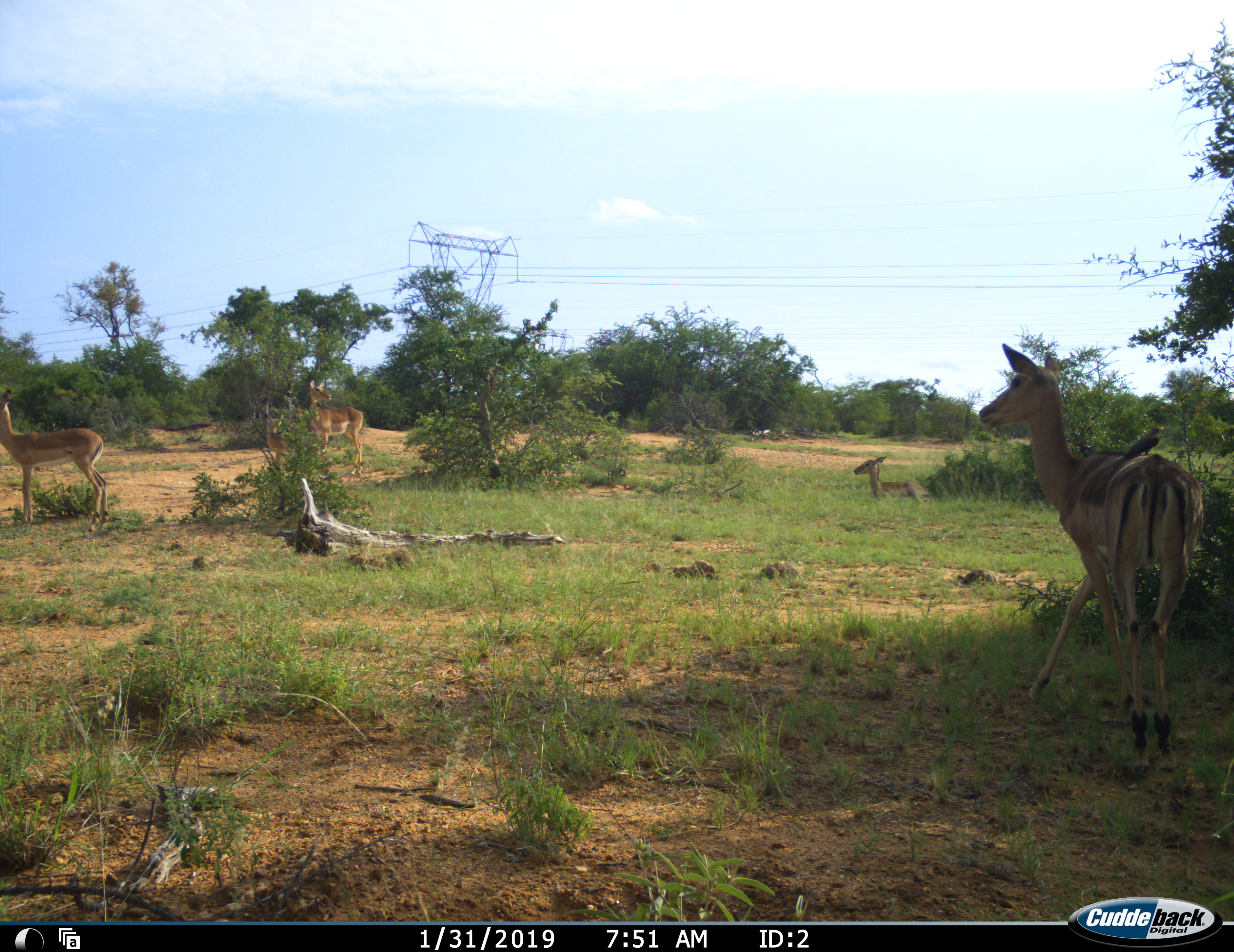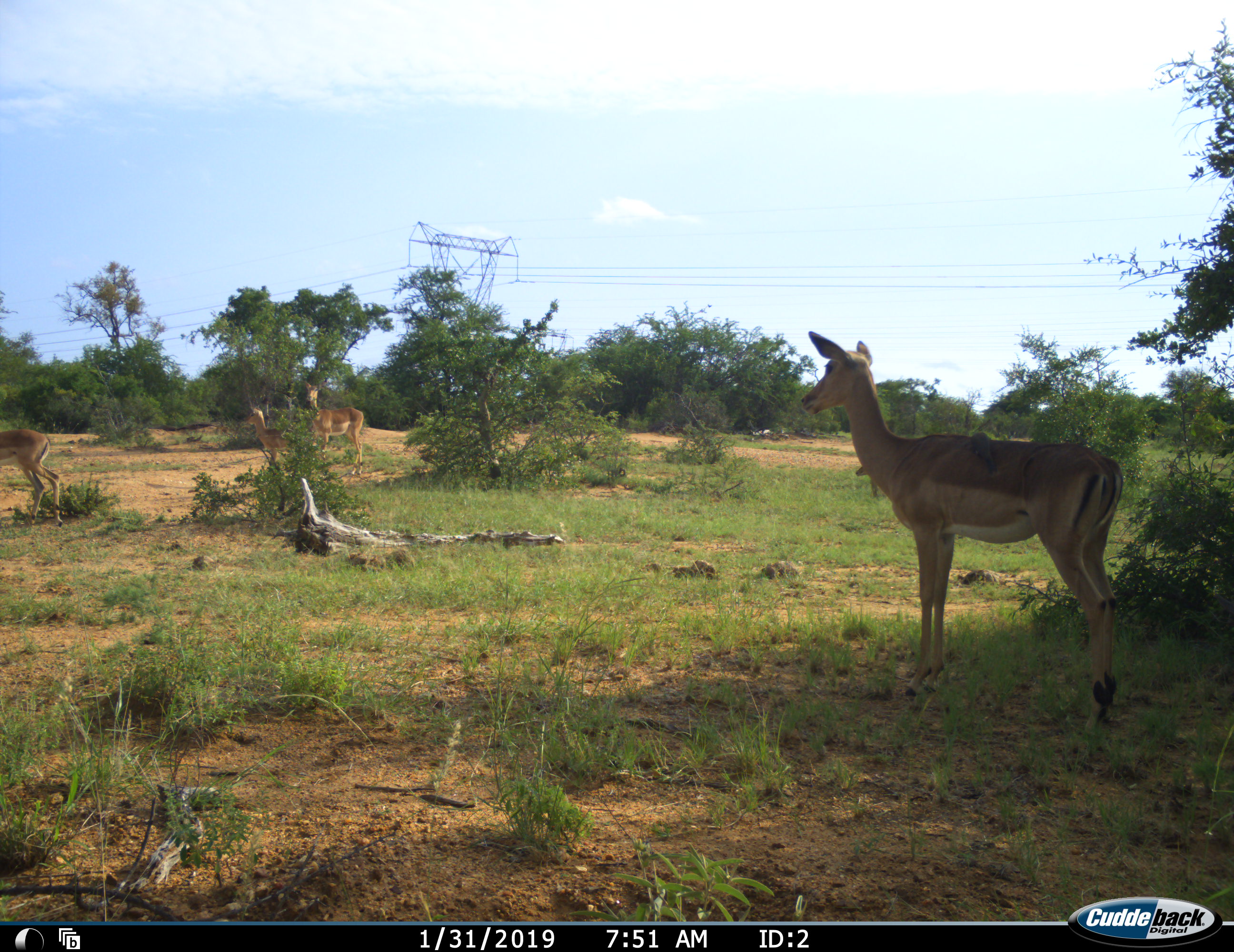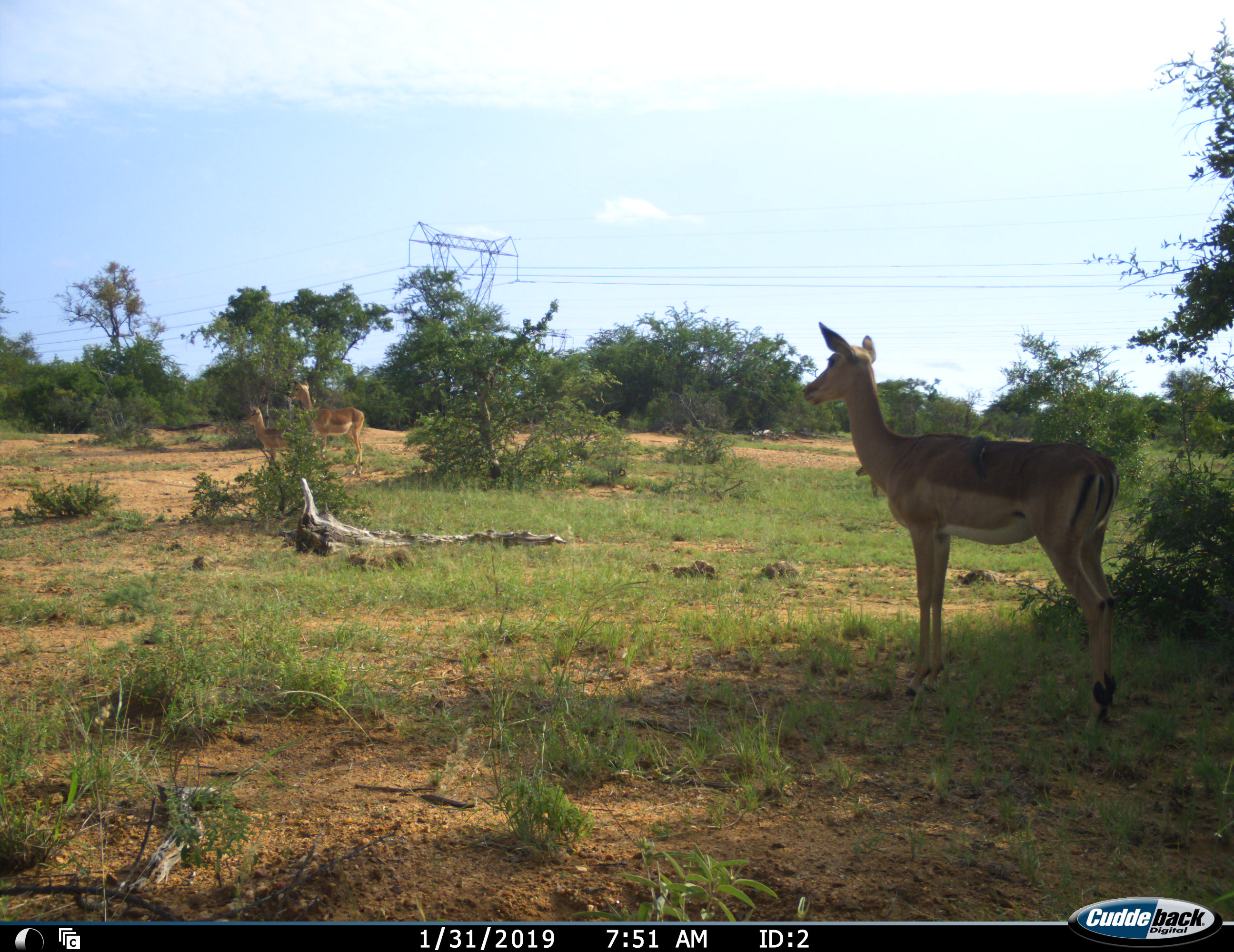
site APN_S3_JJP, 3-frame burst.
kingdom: Animalia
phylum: Chordata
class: Mammalia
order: Artiodactyla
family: Bovidae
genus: Aepyceros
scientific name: Aepyceros melampus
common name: impala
Impala (Aepyceros melampus), count 5. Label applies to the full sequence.